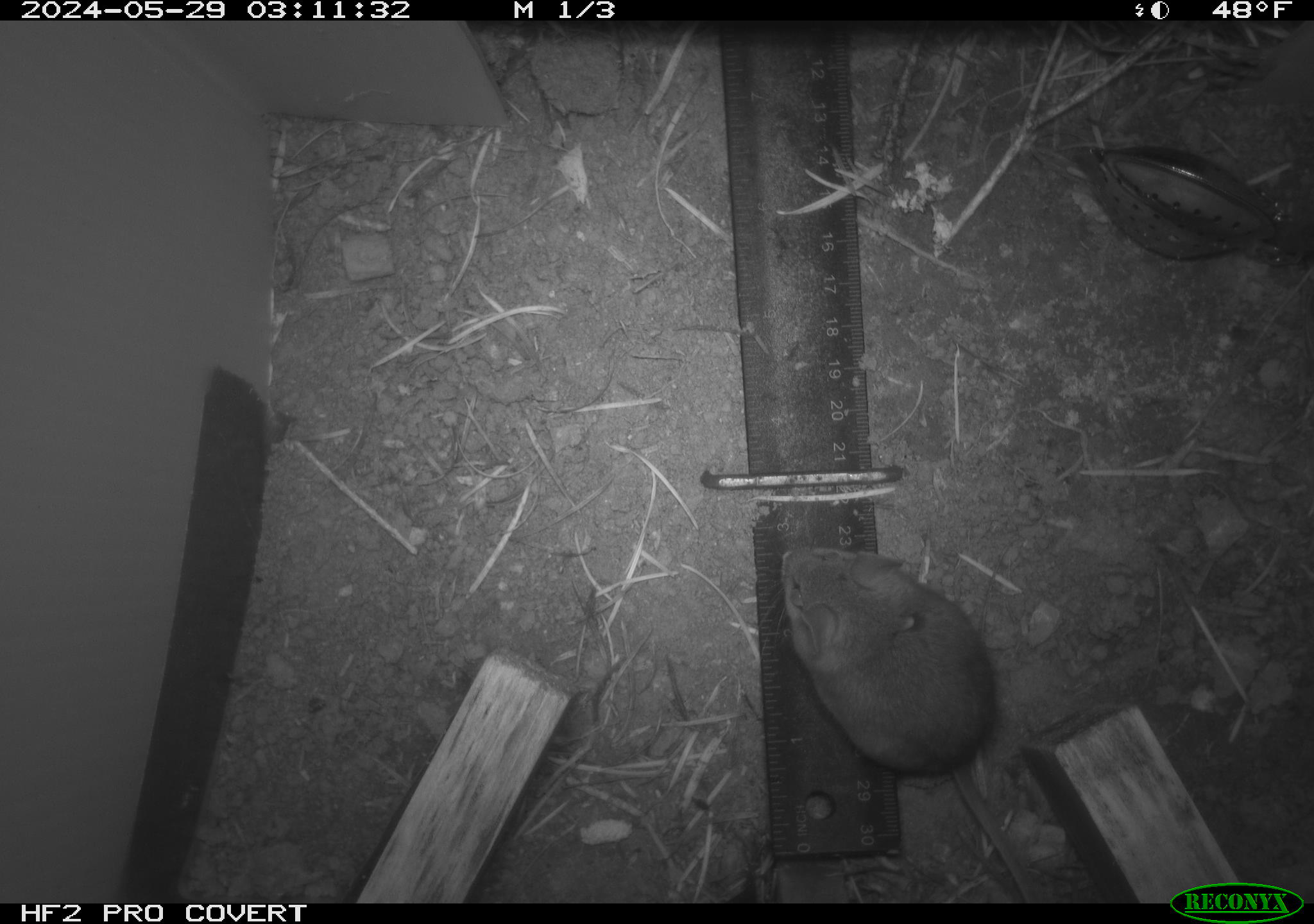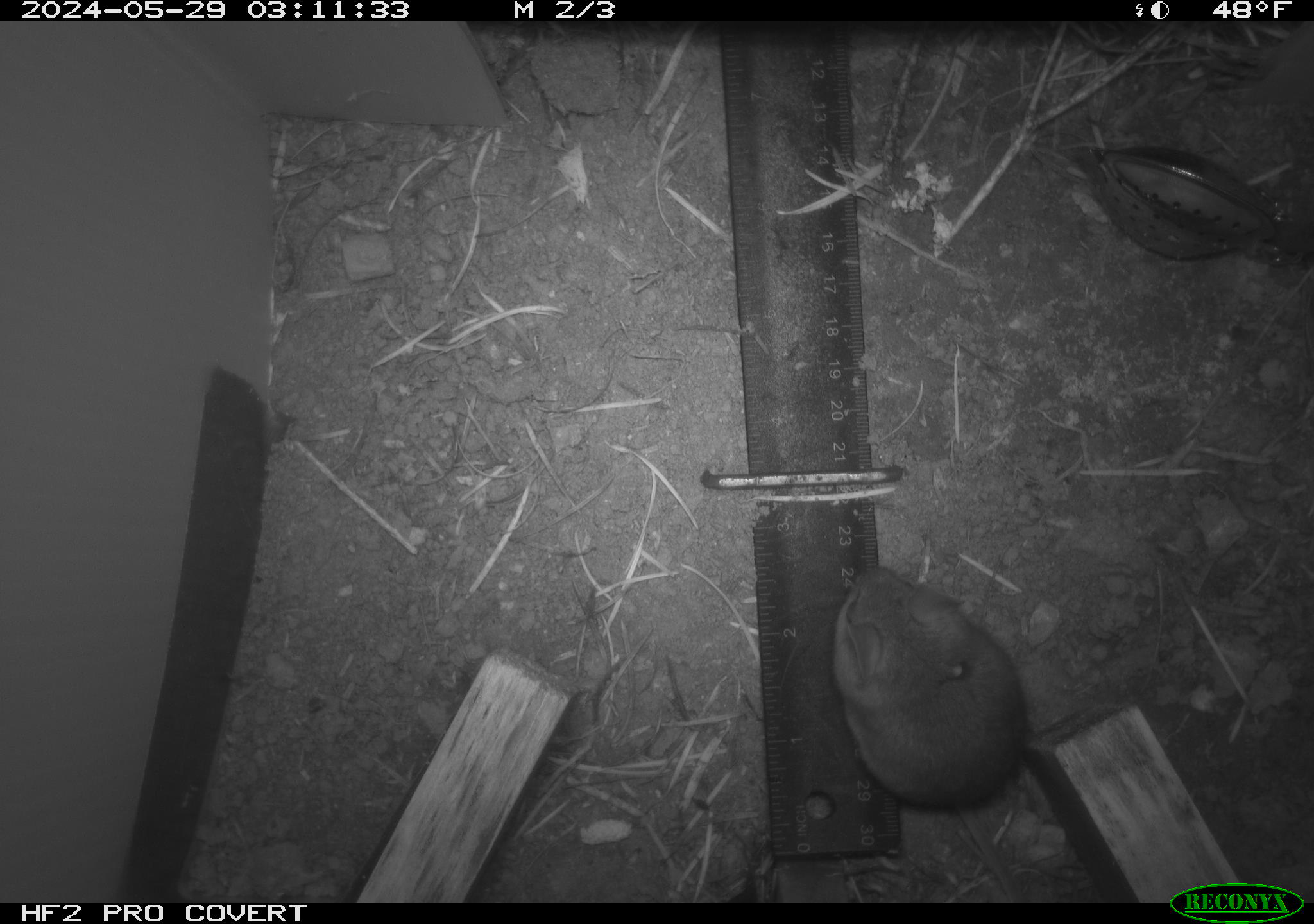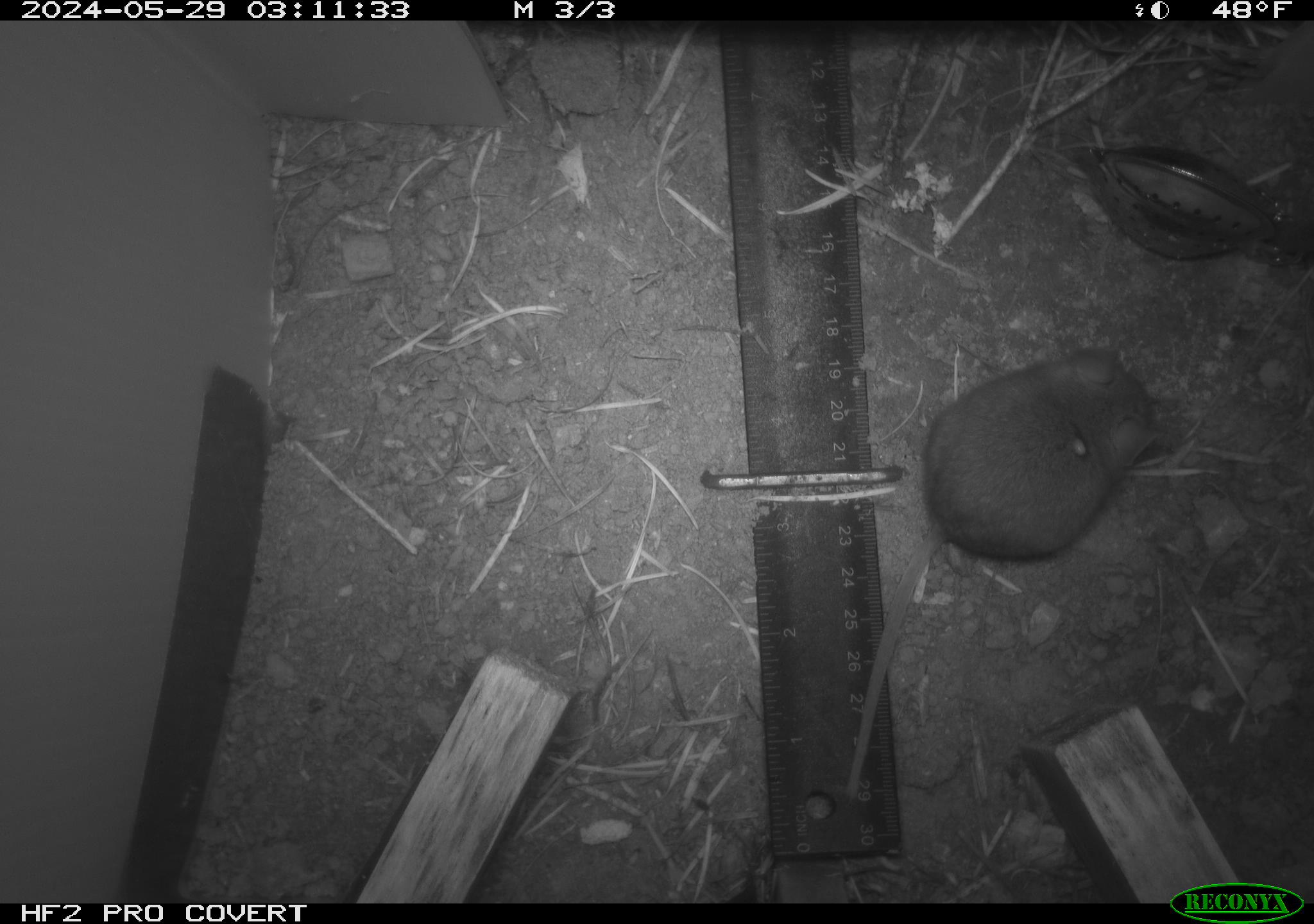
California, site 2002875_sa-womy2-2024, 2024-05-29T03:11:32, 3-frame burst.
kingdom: Animalia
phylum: Chordata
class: Mammalia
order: Rodentia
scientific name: Rodentia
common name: mouse species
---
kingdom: Animalia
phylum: Chordata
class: Mammalia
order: Rodentia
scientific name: Rodentia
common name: rodent